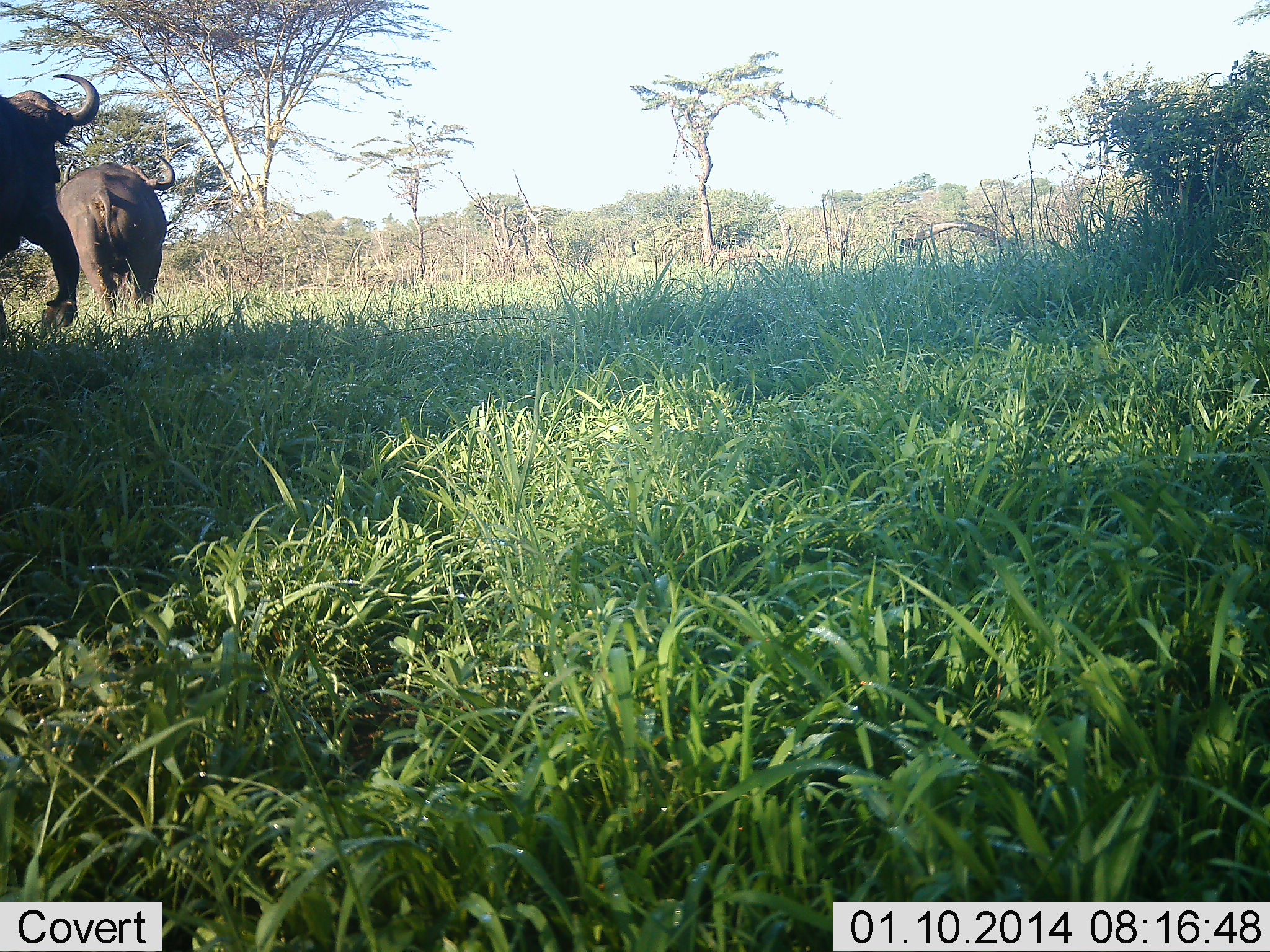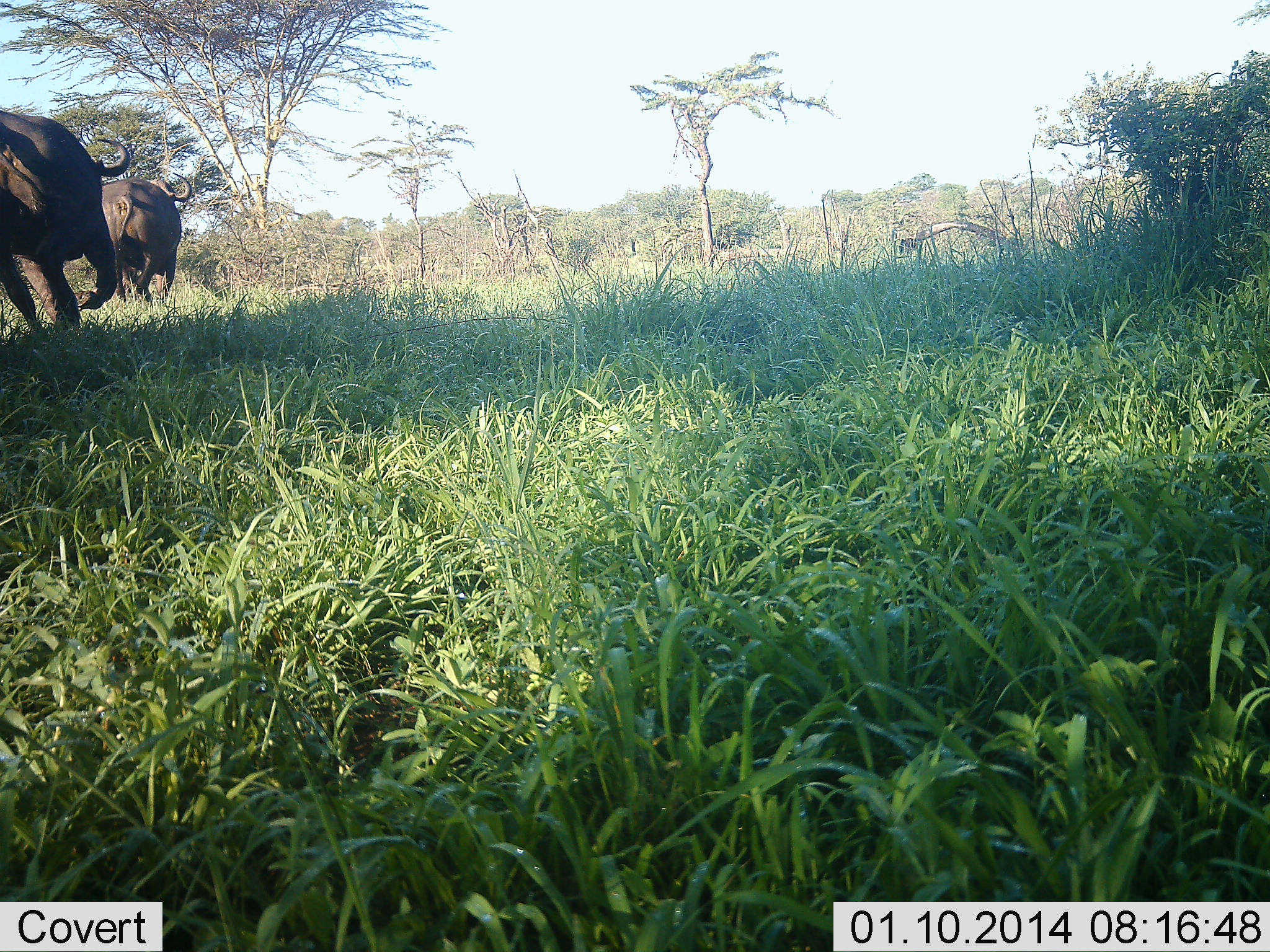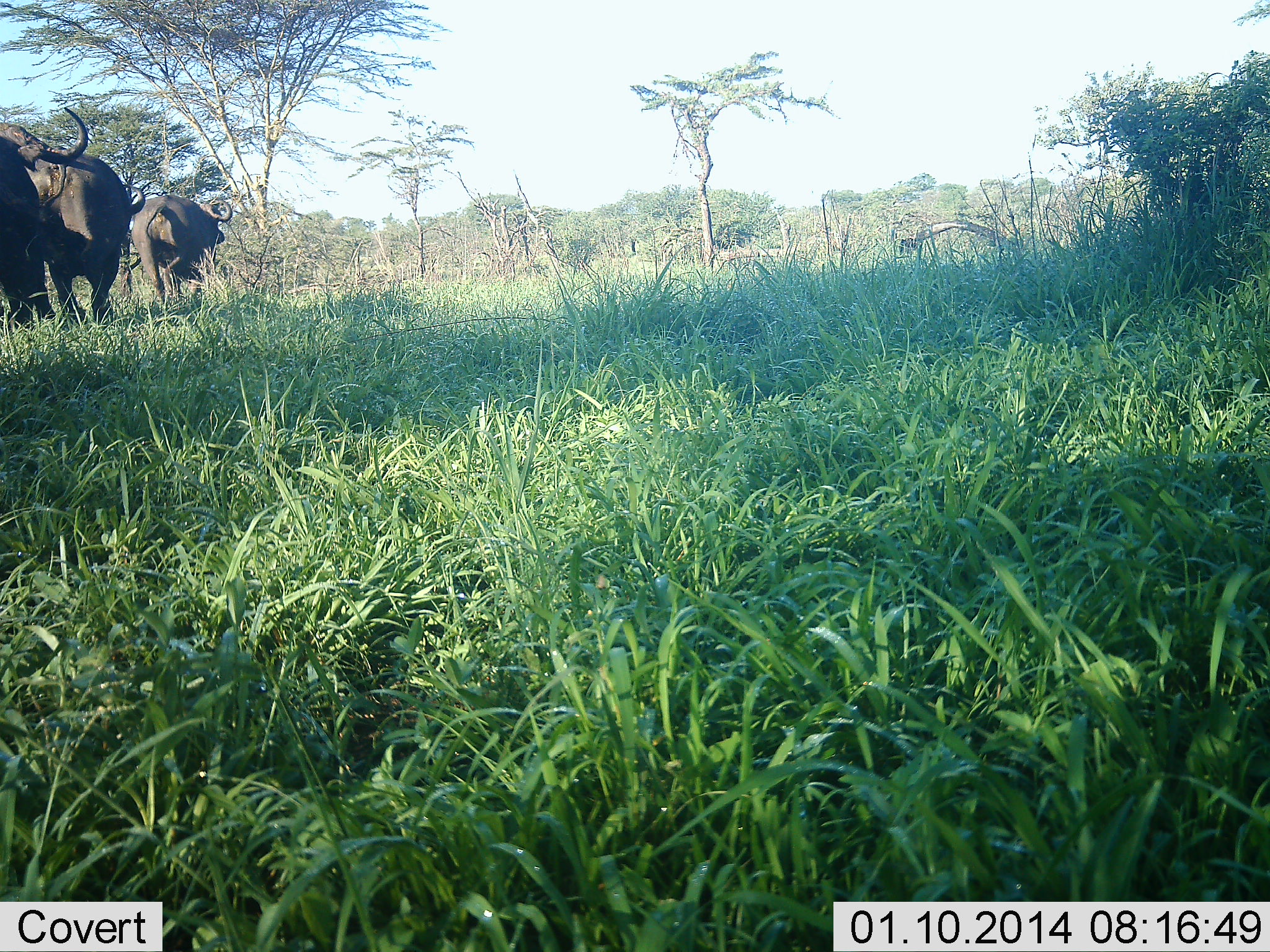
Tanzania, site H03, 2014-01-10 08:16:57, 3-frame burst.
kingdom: Animalia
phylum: Chordata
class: Mammalia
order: Artiodactyla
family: Bovidae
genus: Syncerus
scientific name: Syncerus caffer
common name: cape buffalo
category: buffalo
Buffalo (cape buffalo) (Syncerus caffer), count 3. Behavior (volunteer vote fractions): standing 0%, resting 0%, moving 100%, interacting 0%. Young present (vote fraction): 0%. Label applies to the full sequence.